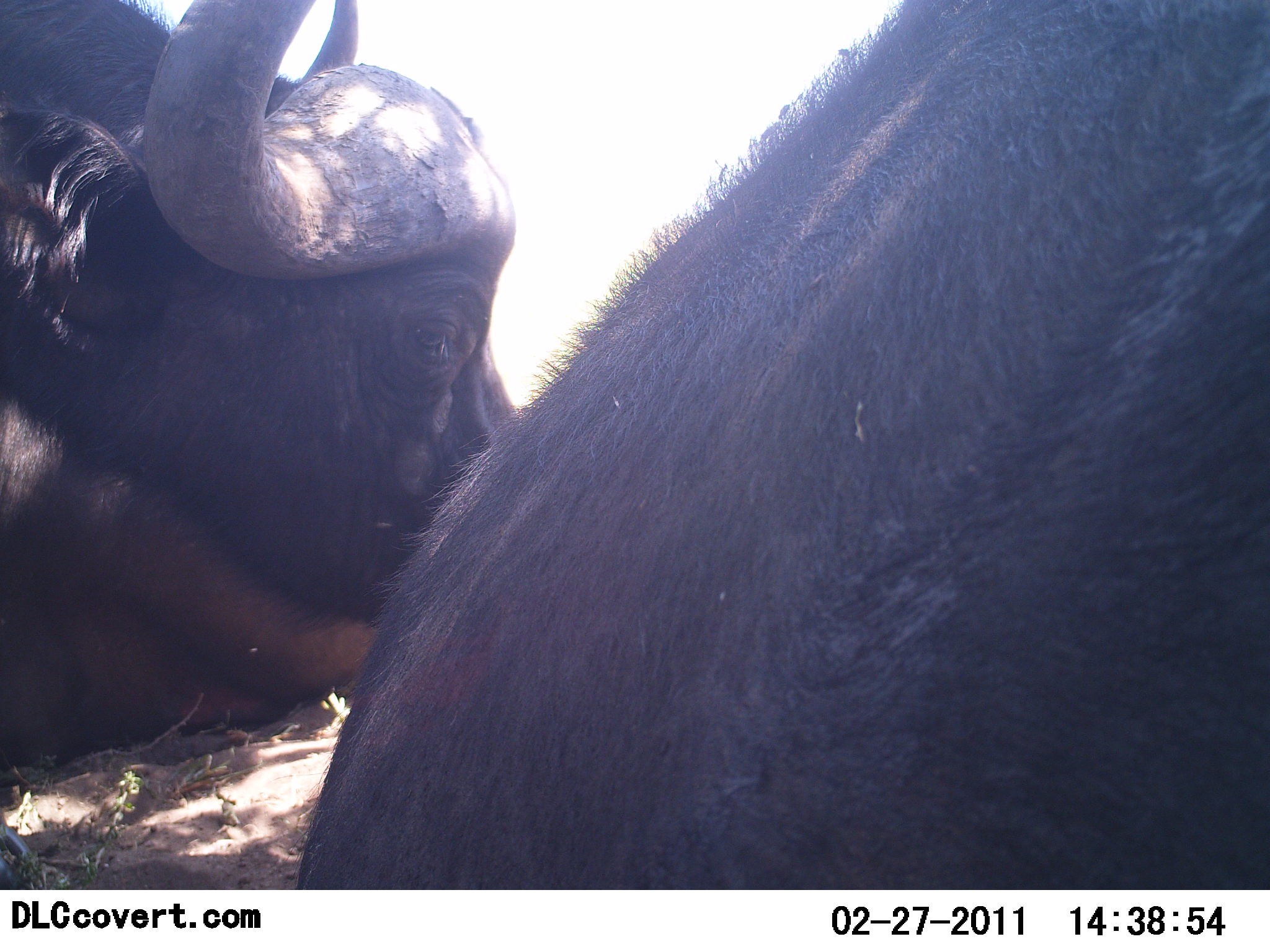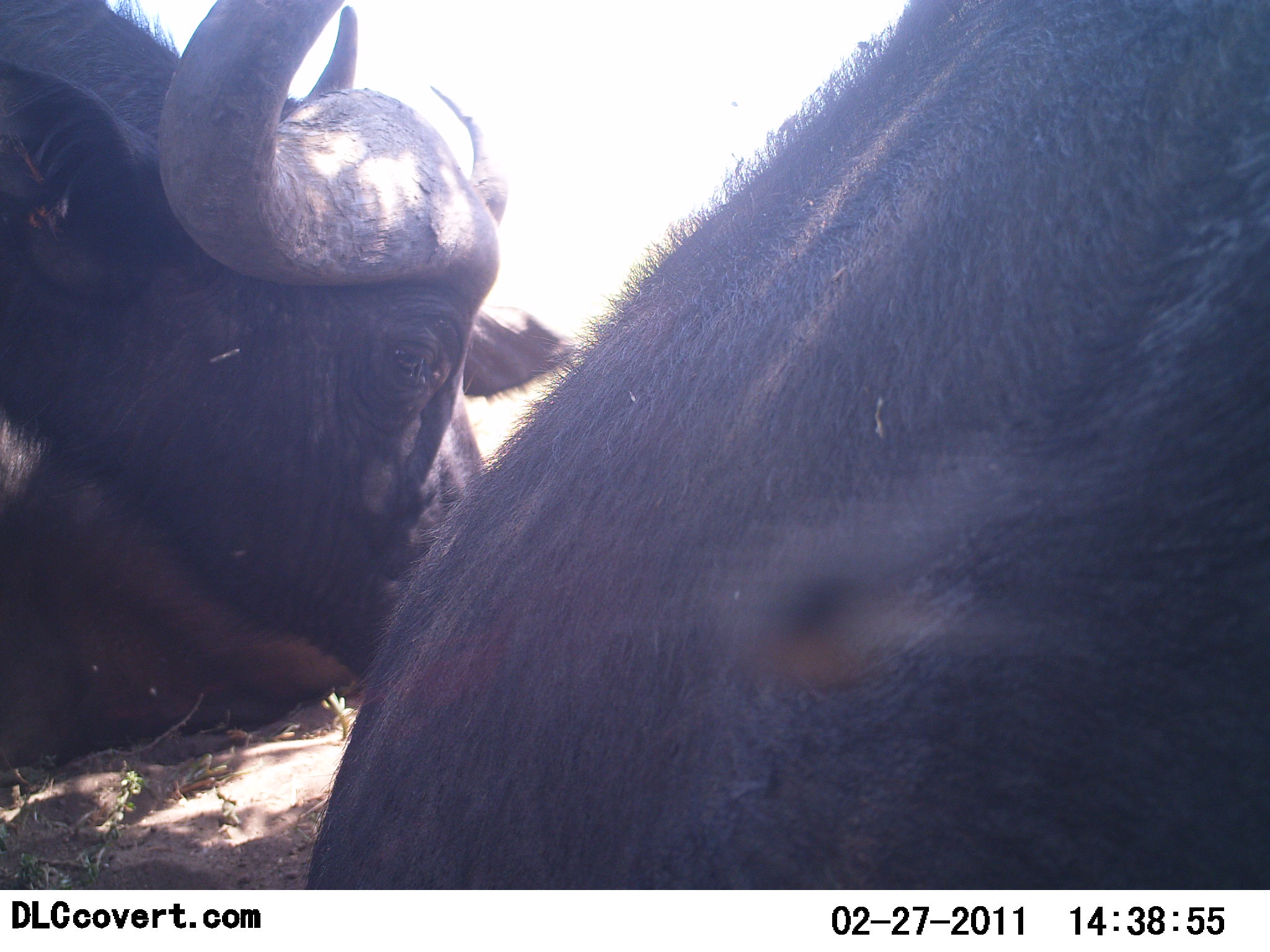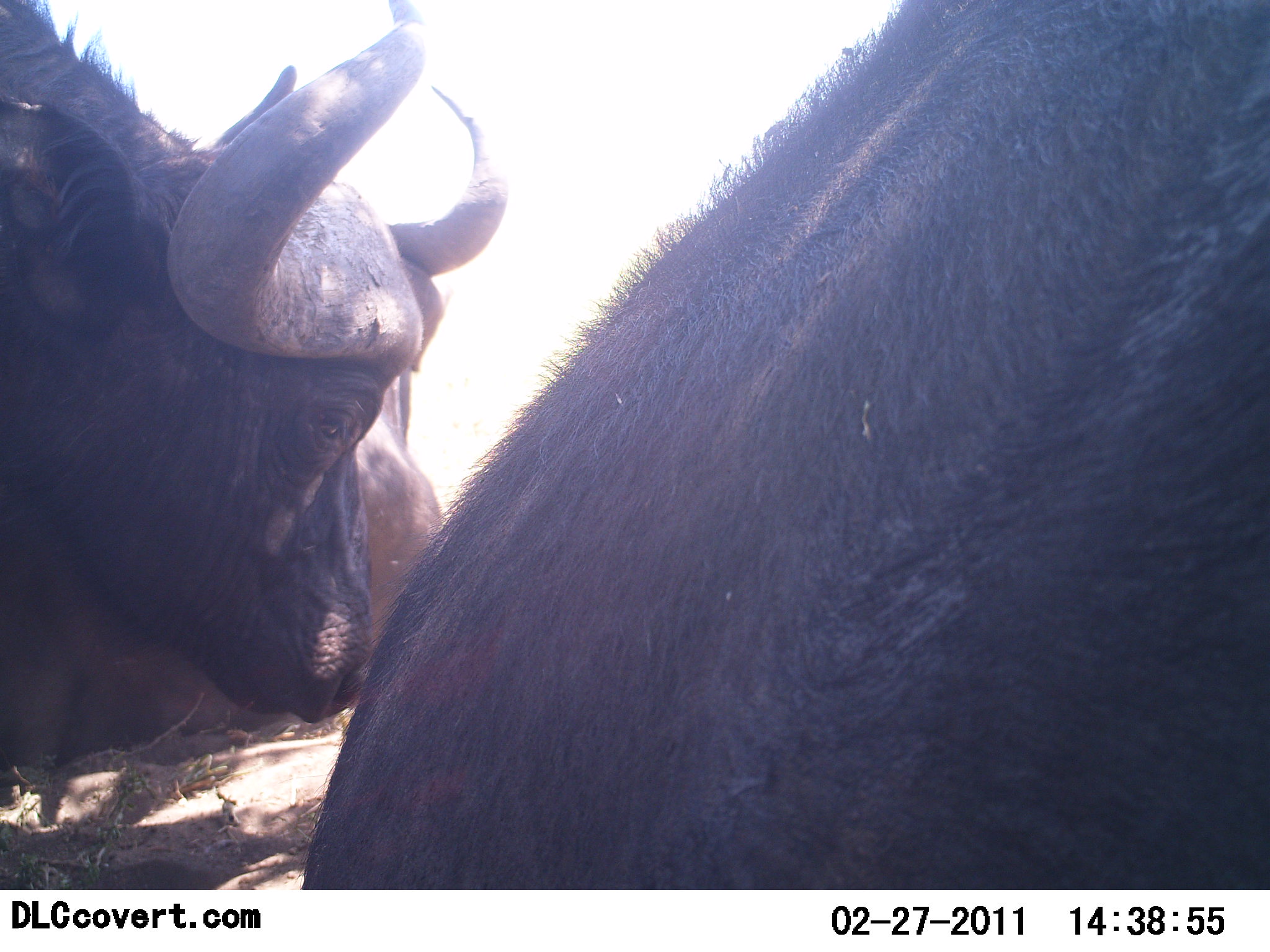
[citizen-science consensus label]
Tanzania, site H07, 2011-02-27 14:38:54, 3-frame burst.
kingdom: Animalia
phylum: Chordata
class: Mammalia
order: Artiodactyla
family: Bovidae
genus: Syncerus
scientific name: Syncerus caffer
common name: cape buffalo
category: buffalo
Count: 2.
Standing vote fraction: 21%.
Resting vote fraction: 64%.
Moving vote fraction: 7%.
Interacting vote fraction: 14%.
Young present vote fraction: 0%.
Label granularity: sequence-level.